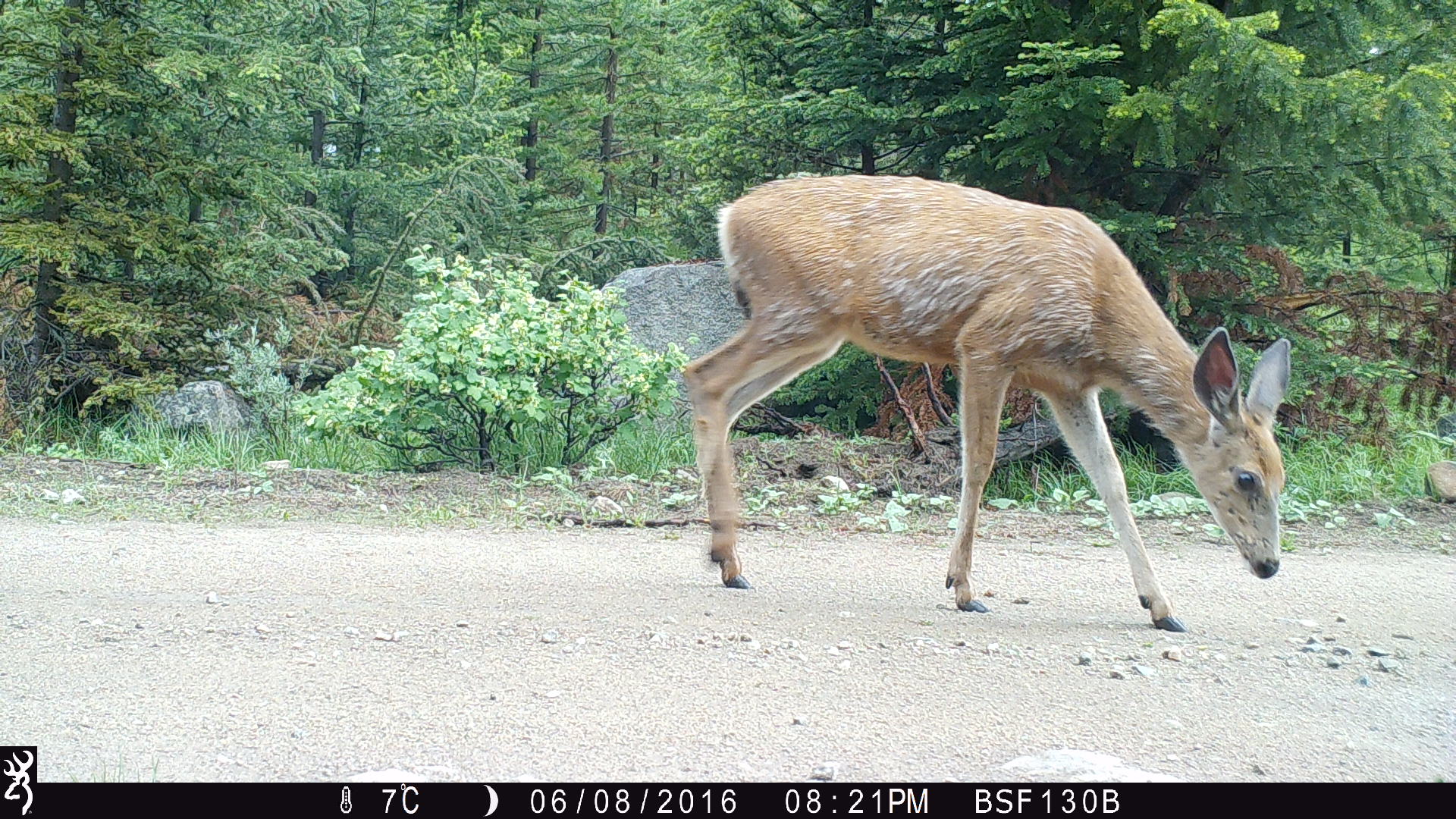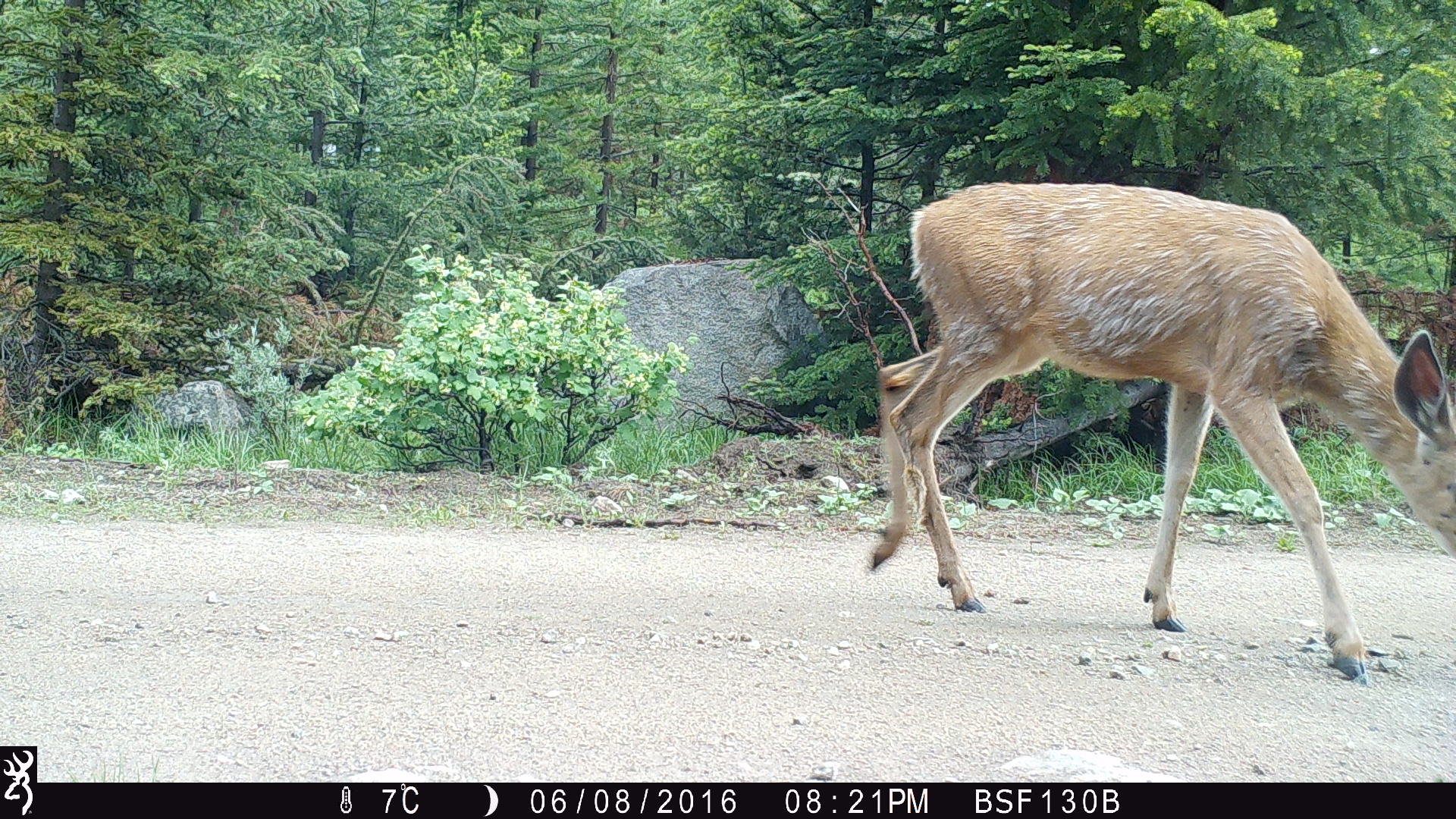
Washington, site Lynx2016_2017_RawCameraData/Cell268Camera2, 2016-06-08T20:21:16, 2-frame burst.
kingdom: Animalia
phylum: Chordata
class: Mammalia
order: Artiodactyla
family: Cervidae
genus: Odocoileus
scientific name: Odocoileus hemionus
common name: mule deer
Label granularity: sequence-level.